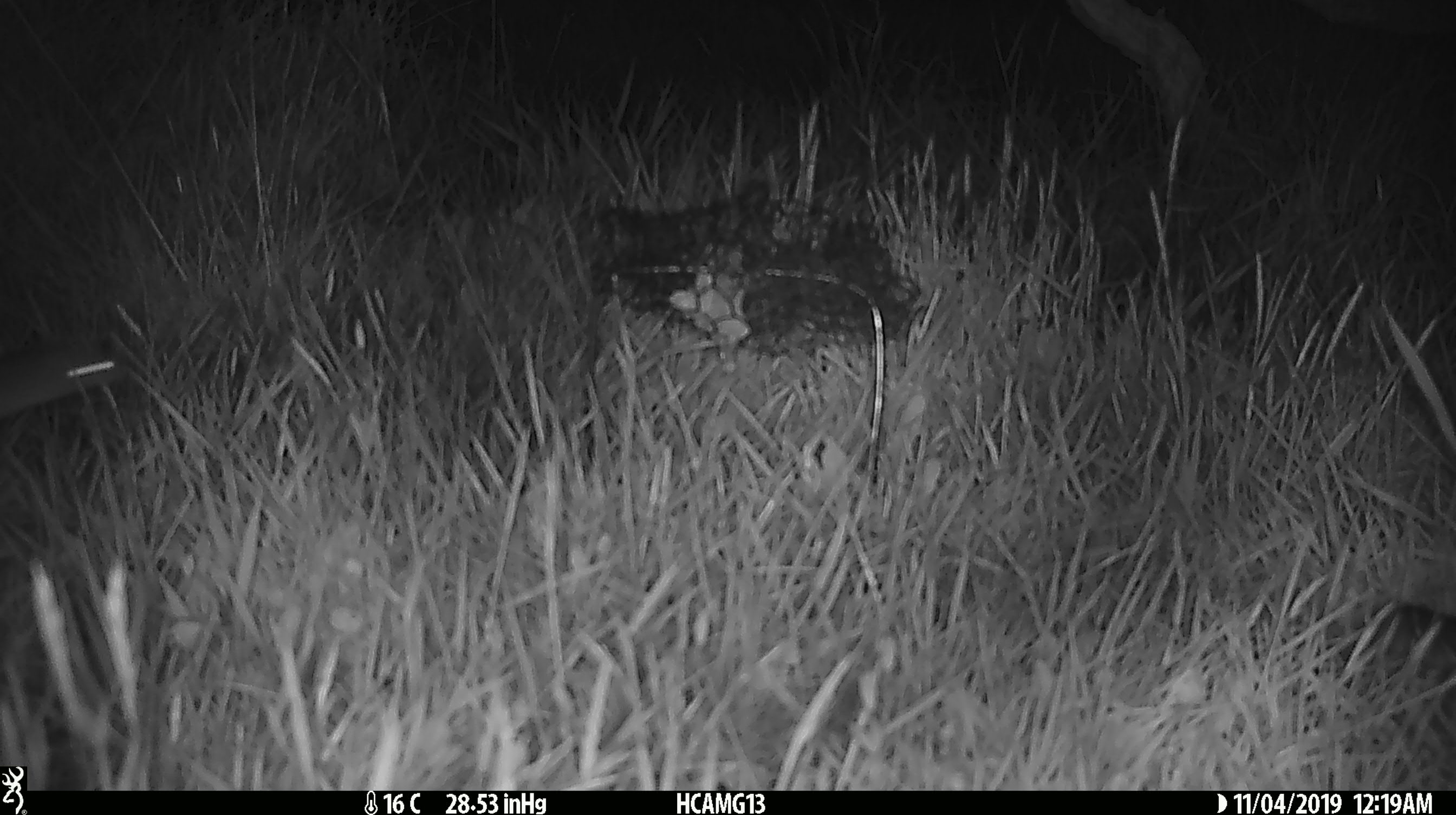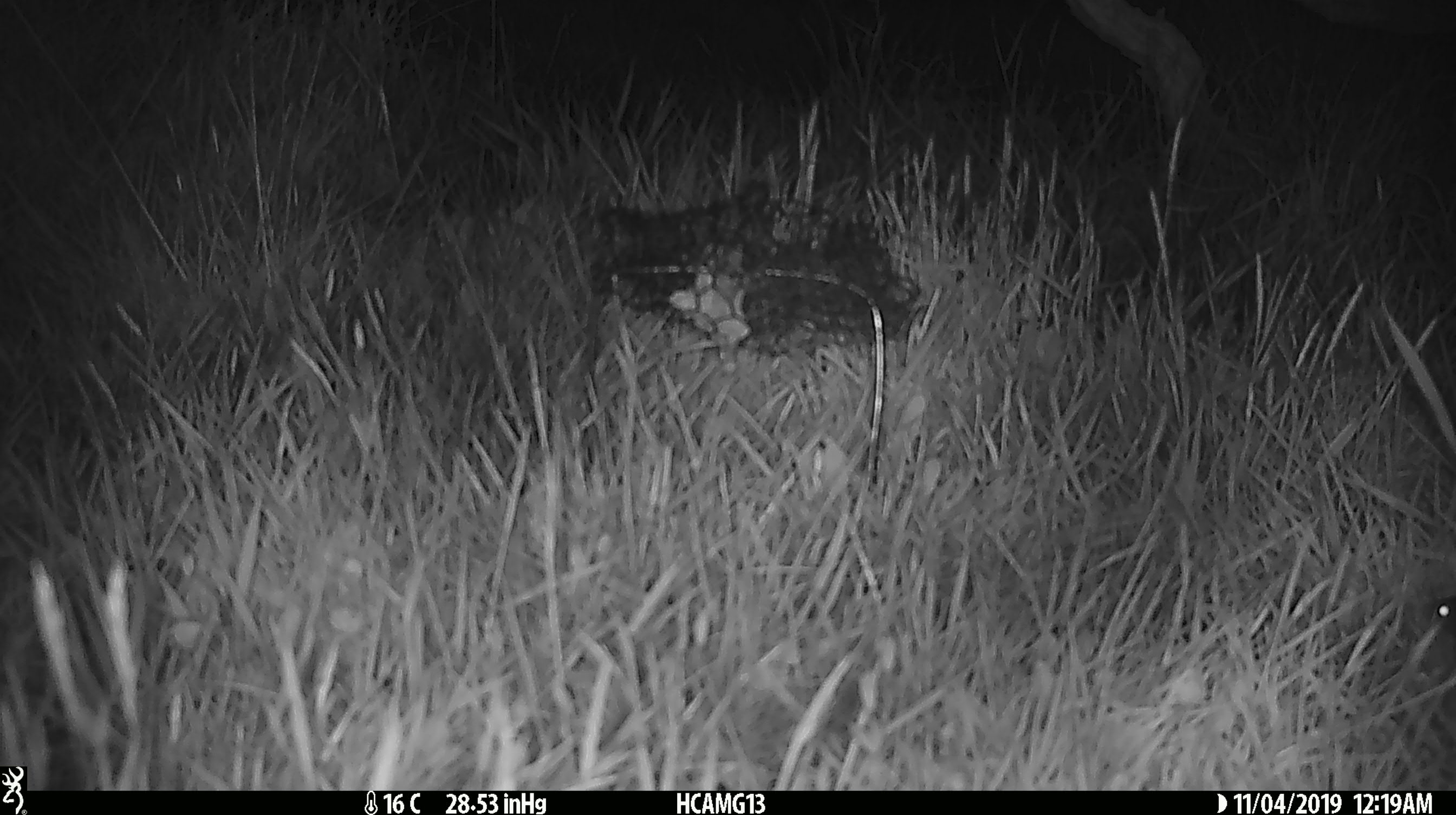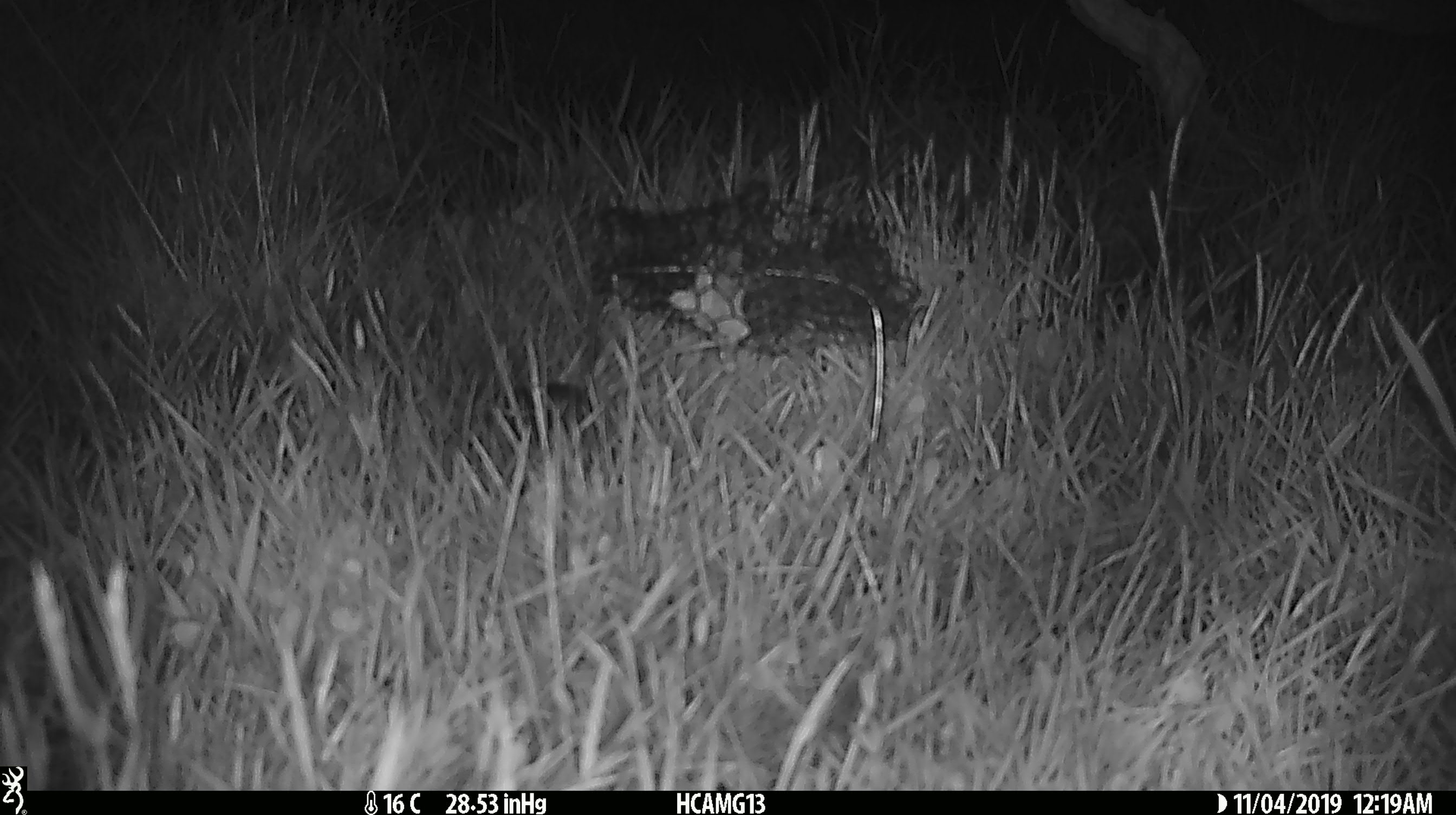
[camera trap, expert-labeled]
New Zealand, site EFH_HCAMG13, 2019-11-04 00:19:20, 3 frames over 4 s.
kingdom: Animalia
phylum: Chordata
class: Mammalia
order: Rodentia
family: Muridae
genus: Mus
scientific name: Mus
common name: mouse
Mouse (Mus).